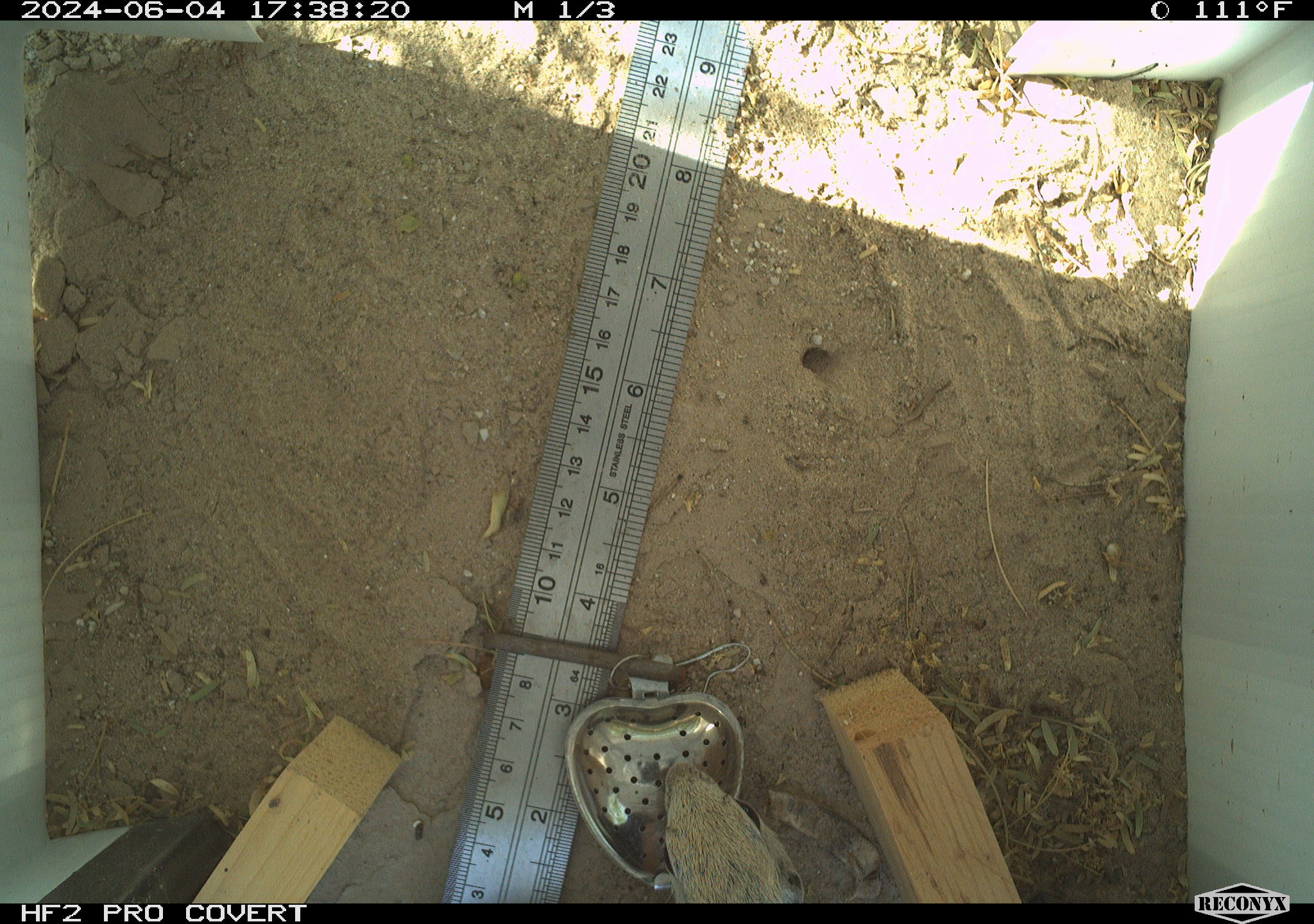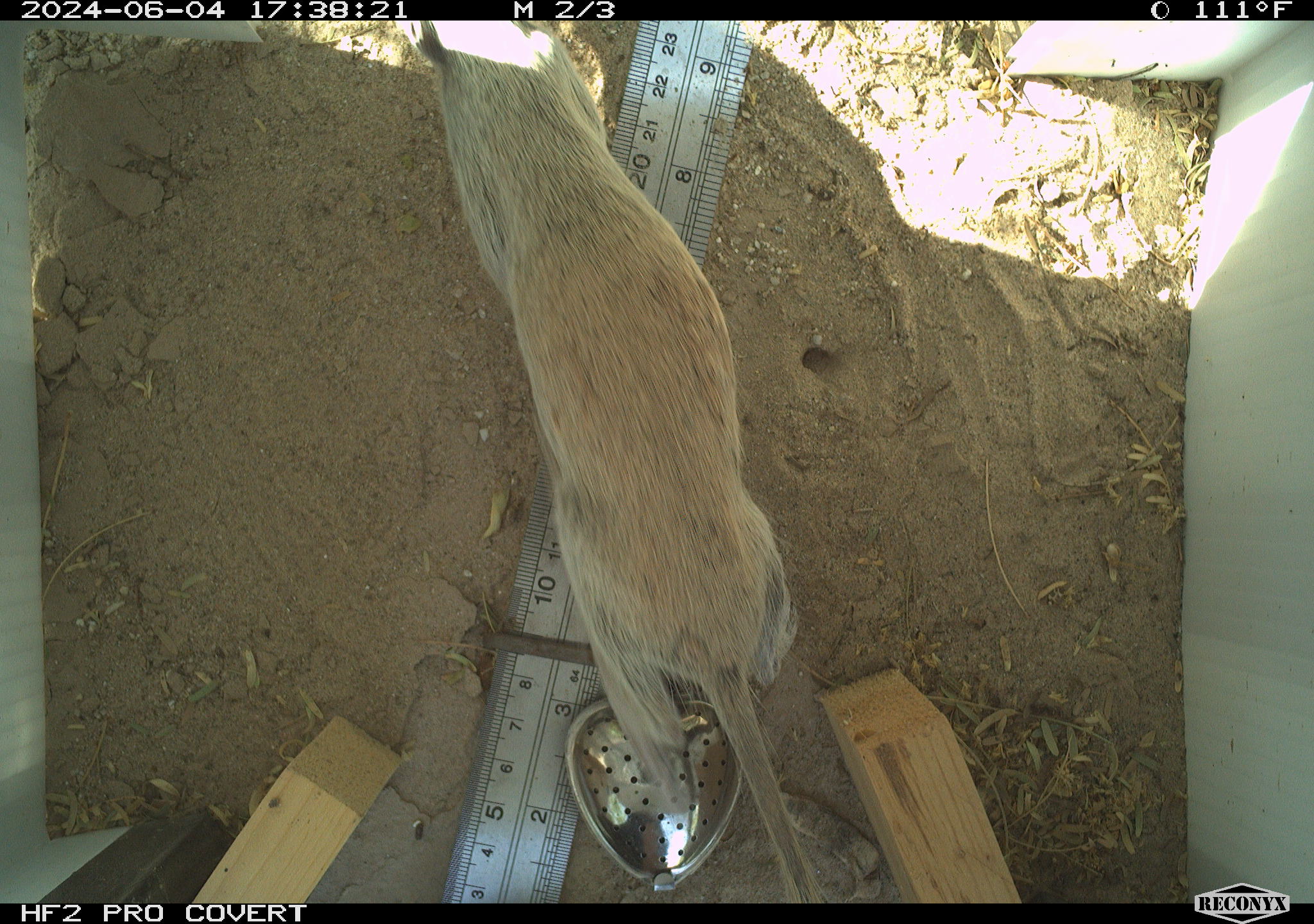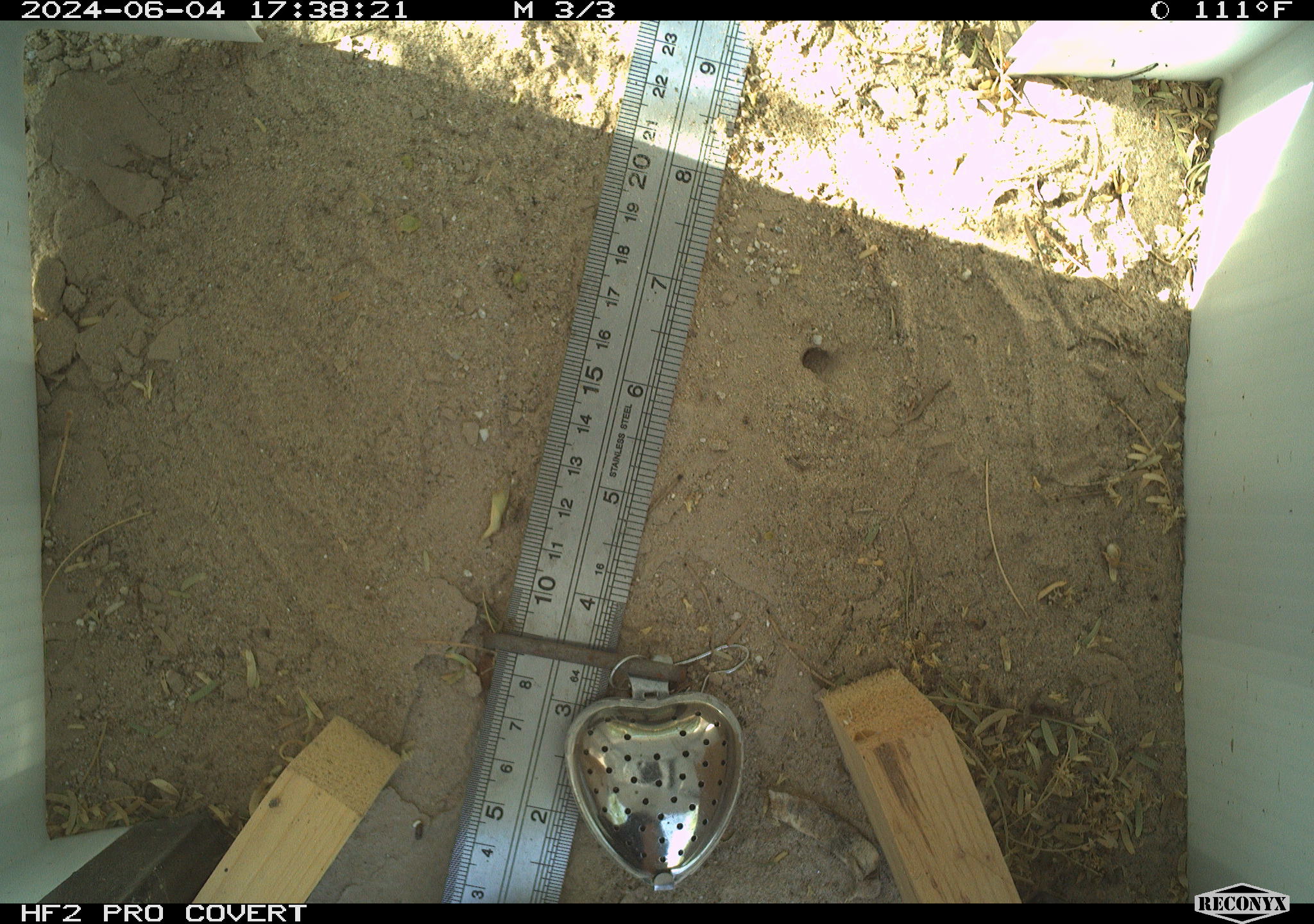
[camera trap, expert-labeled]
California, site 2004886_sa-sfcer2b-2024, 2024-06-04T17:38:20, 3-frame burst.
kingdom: Animalia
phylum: Chordata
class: Mammalia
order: Rodentia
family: Sciuridae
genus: Xerospermophilus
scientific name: Xerospermophilus tereticaudus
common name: round-tailed ground squirrel